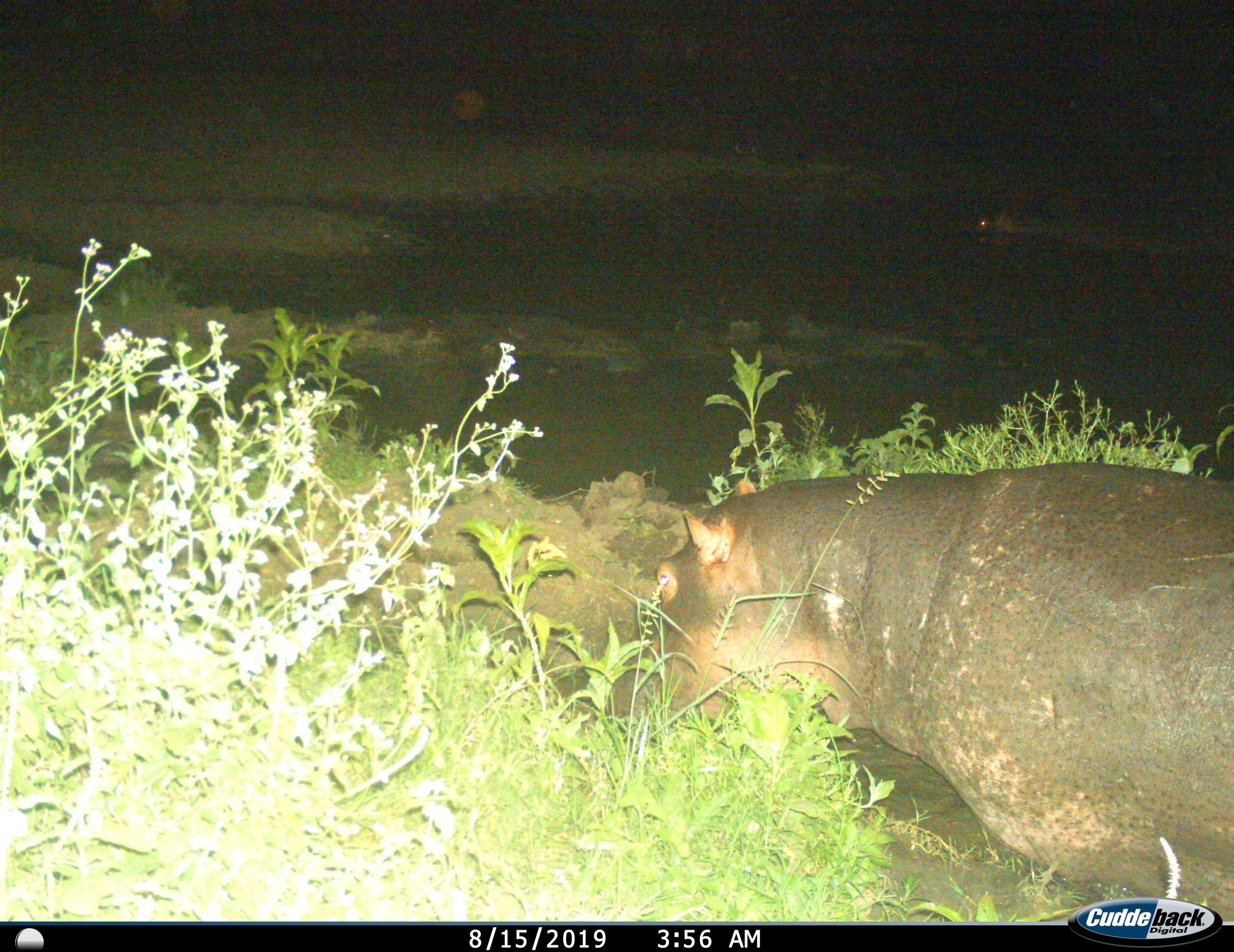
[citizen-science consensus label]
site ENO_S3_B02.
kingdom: Animalia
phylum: Chordata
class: Mammalia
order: Artiodactyla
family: Hippopotamidae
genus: Hippopotamus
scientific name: Hippopotamus amphibius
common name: hippopotamus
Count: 1.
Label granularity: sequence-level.